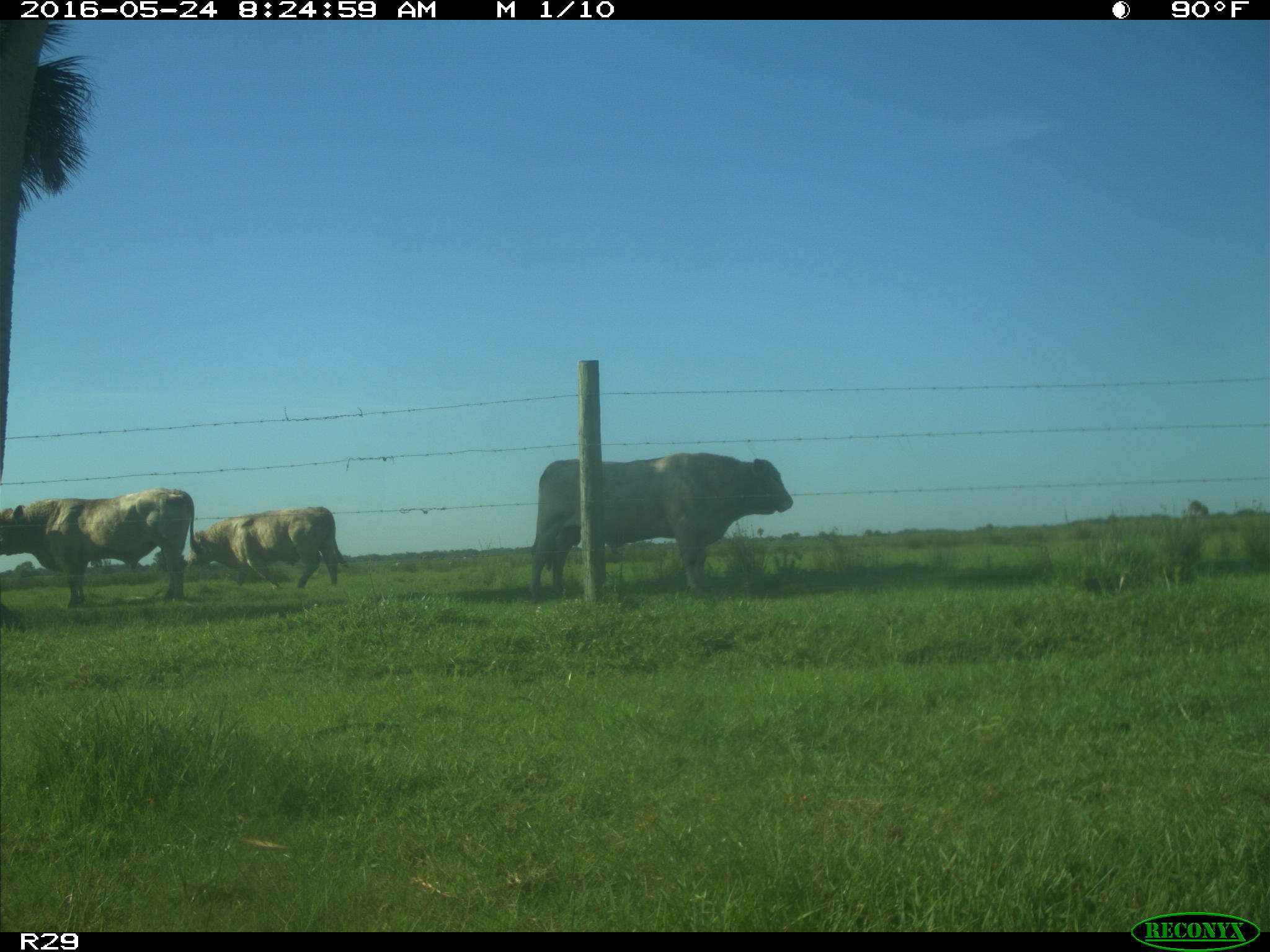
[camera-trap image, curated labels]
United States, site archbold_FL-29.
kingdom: Animalia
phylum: Chordata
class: Mammalia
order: Artiodactyla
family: Bovidae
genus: Bos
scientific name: Bos taurus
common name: domestic cow